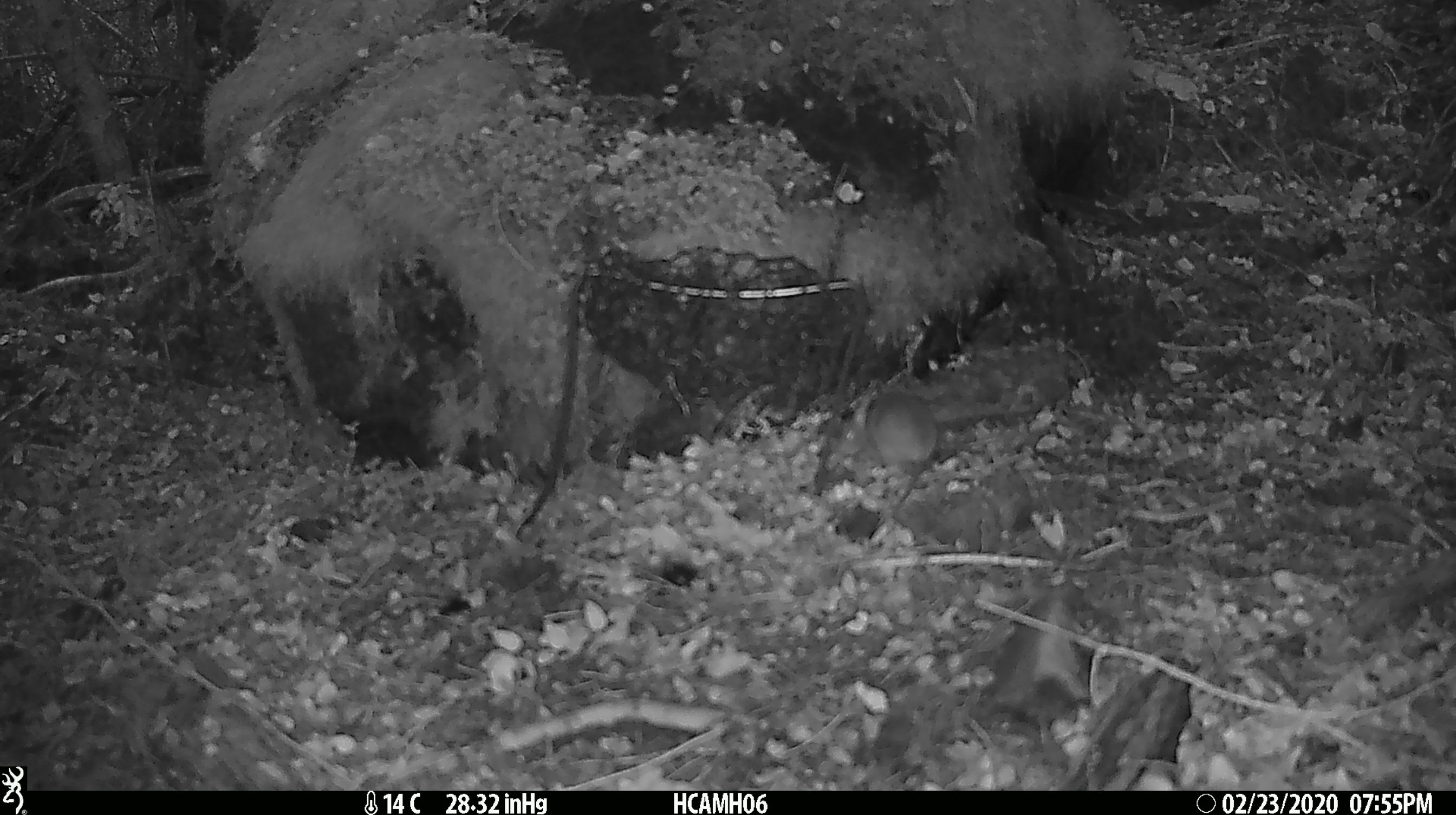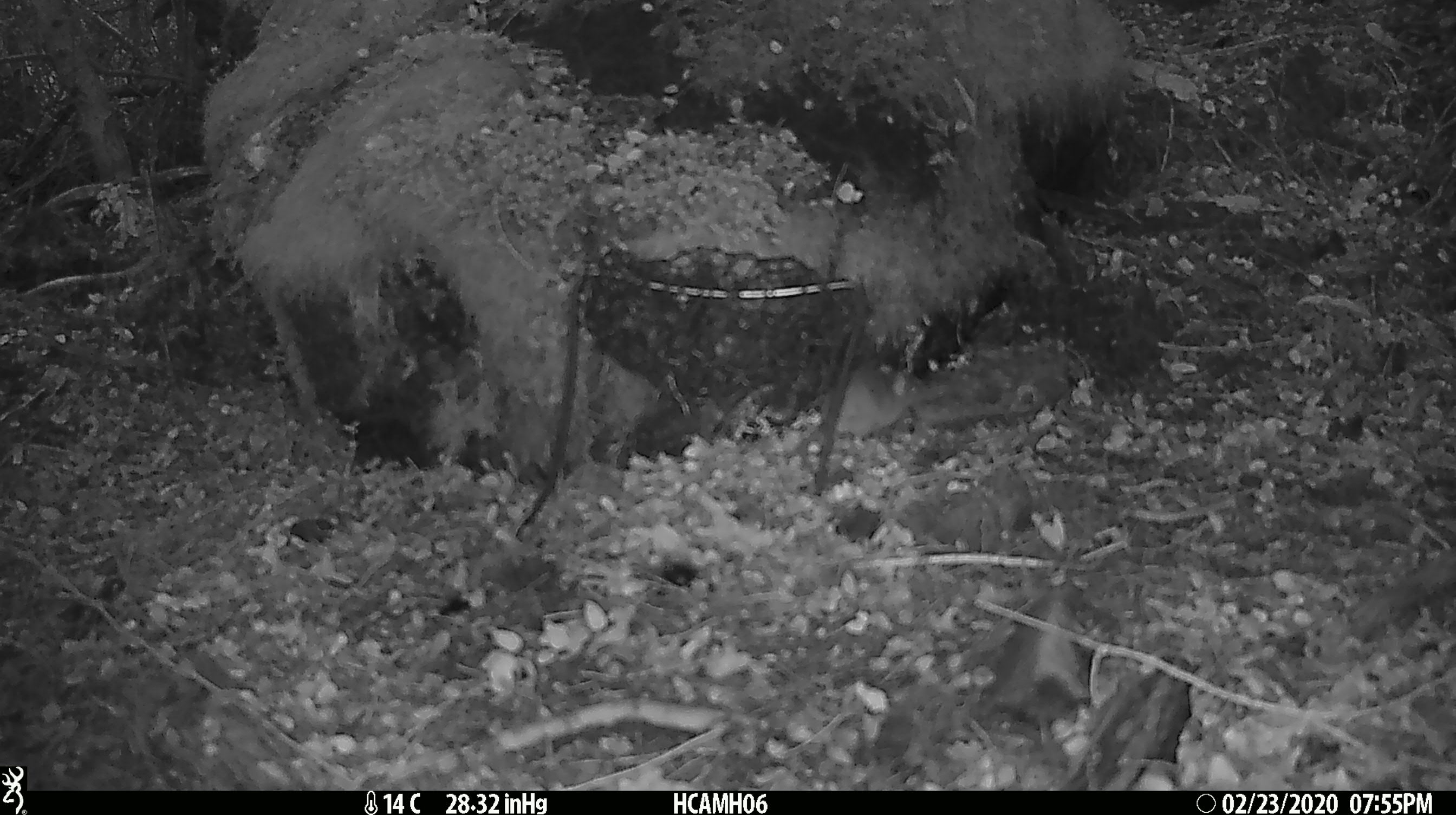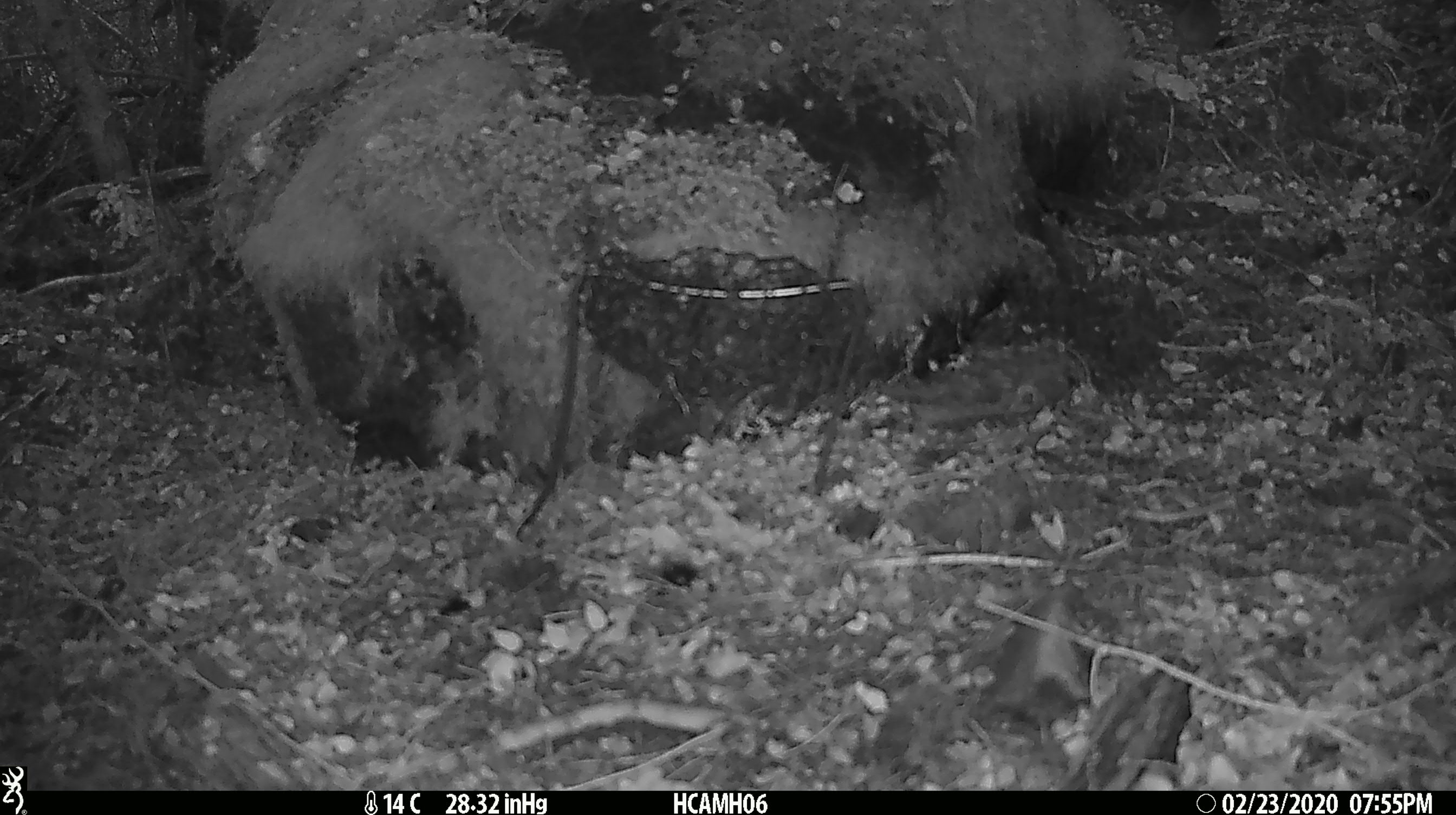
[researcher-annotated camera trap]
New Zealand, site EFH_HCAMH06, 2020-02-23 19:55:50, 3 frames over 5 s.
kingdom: Animalia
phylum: Chordata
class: Mammalia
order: Rodentia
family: Muridae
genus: Mus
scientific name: Mus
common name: mouse